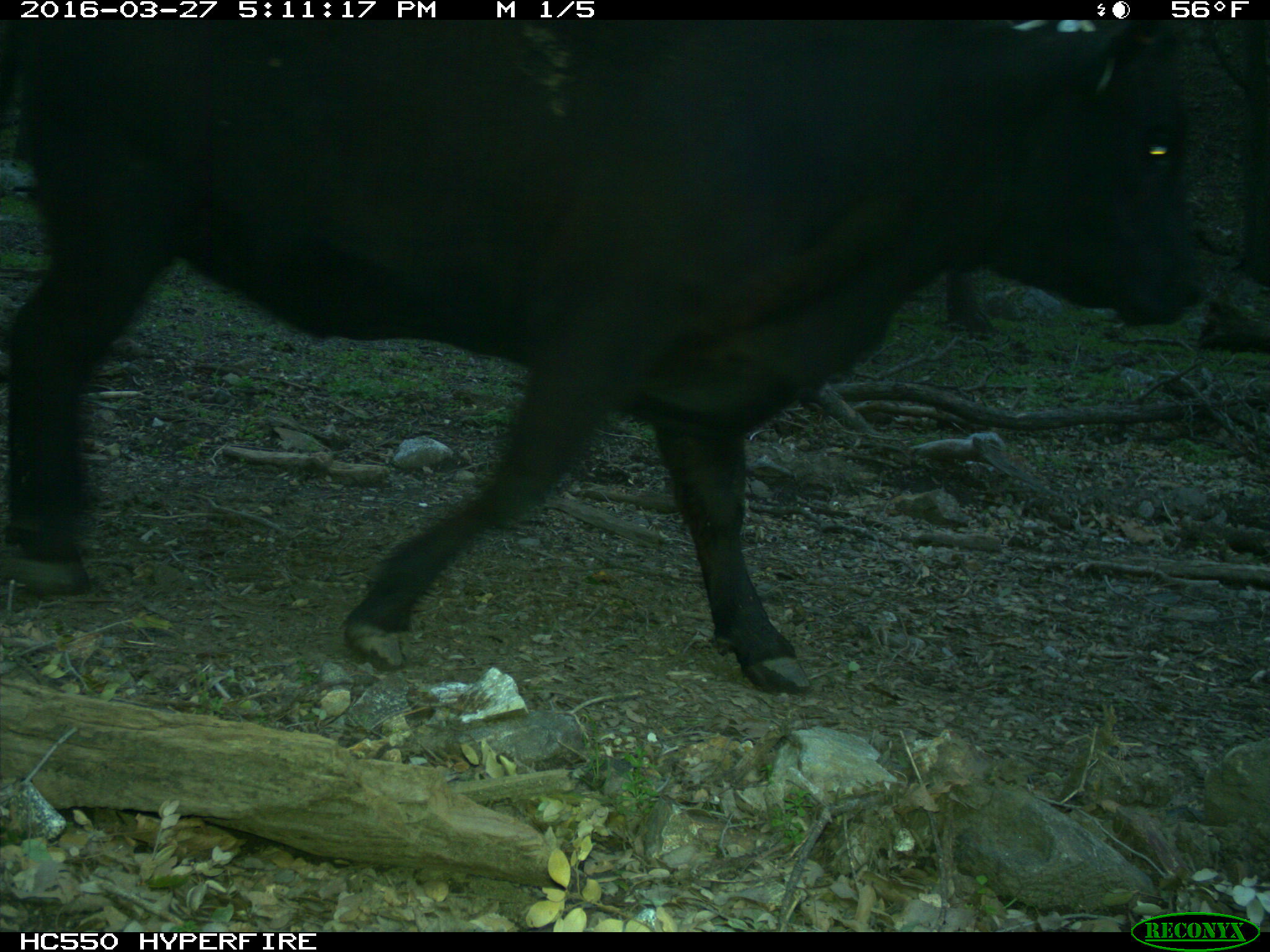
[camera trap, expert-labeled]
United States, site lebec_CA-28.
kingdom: Animalia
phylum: Chordata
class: Mammalia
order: Artiodactyla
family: Bovidae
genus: Bos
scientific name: Bos taurus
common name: domestic cow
Bos taurus (domestic cow).